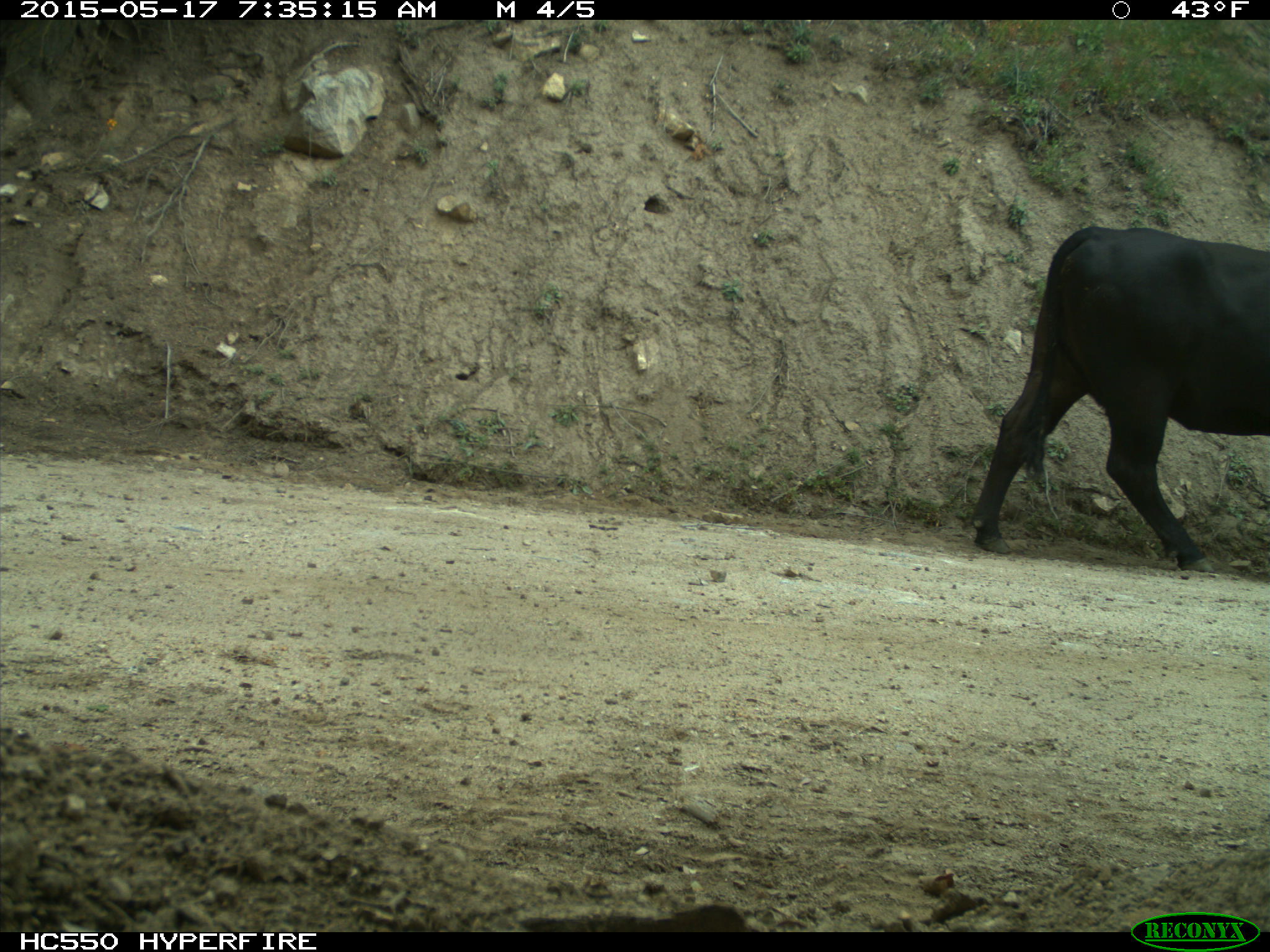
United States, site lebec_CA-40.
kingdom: Animalia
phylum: Chordata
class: Mammalia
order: Artiodactyla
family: Bovidae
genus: Bos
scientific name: Bos taurus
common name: domestic cow